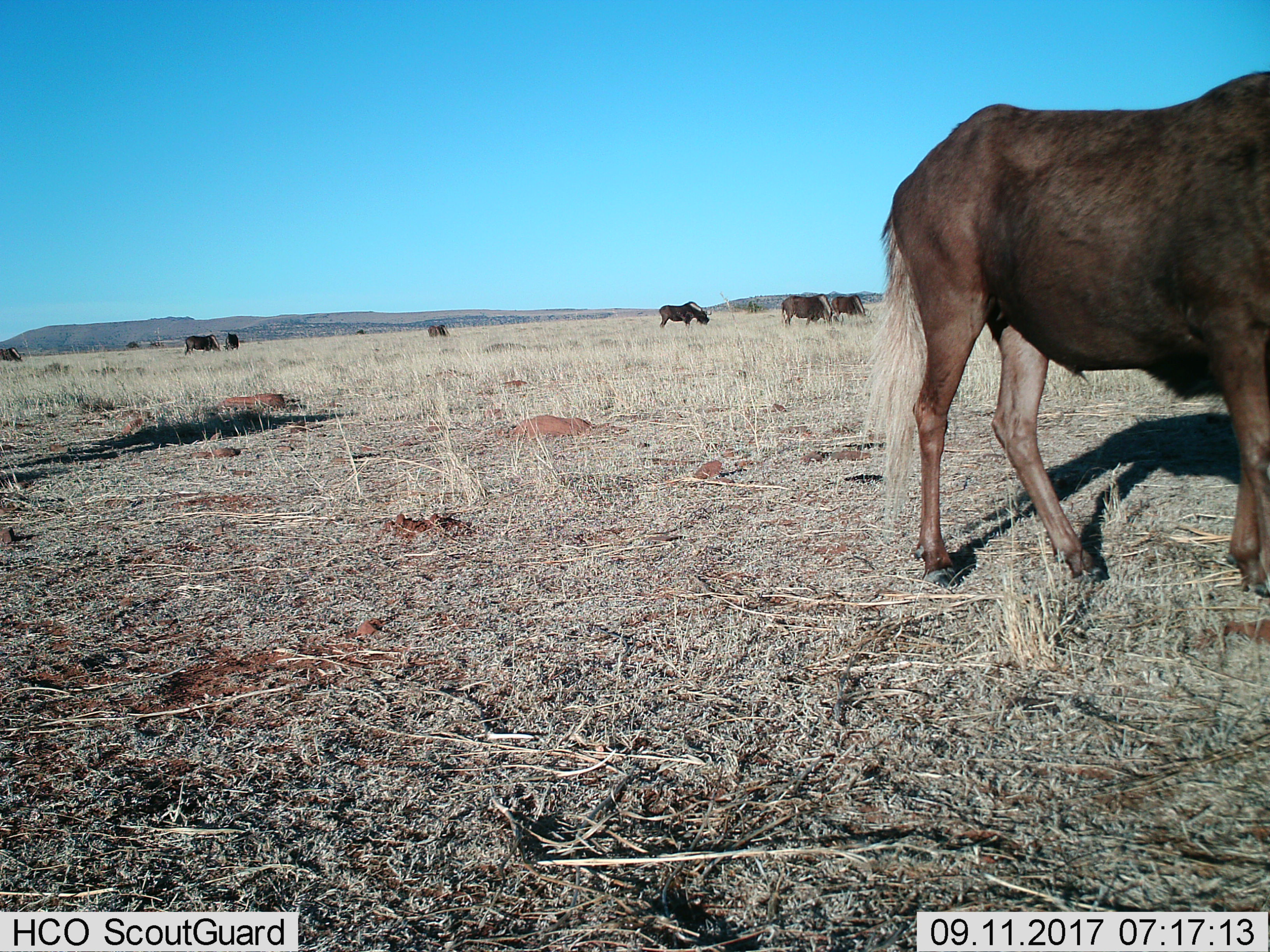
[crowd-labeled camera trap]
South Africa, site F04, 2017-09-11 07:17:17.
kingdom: Animalia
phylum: Chordata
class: Mammalia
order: Artiodactyla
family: Bovidae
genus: Connochaetes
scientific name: Connochaetes gnou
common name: black wildebeest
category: wildebeestblack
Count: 8.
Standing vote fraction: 20%.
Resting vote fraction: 0%.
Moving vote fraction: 40%.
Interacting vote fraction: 20%.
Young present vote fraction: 20%.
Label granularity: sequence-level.